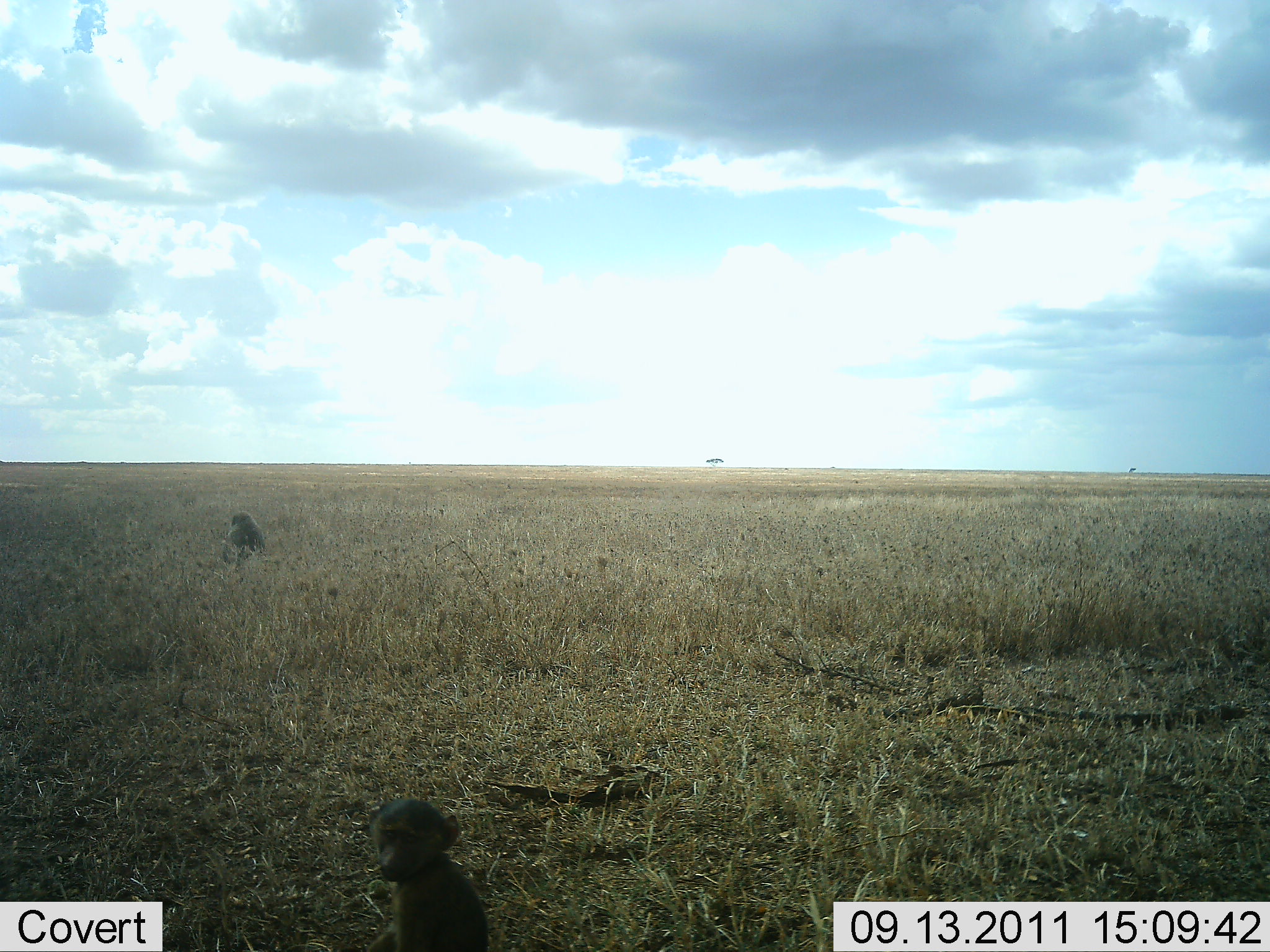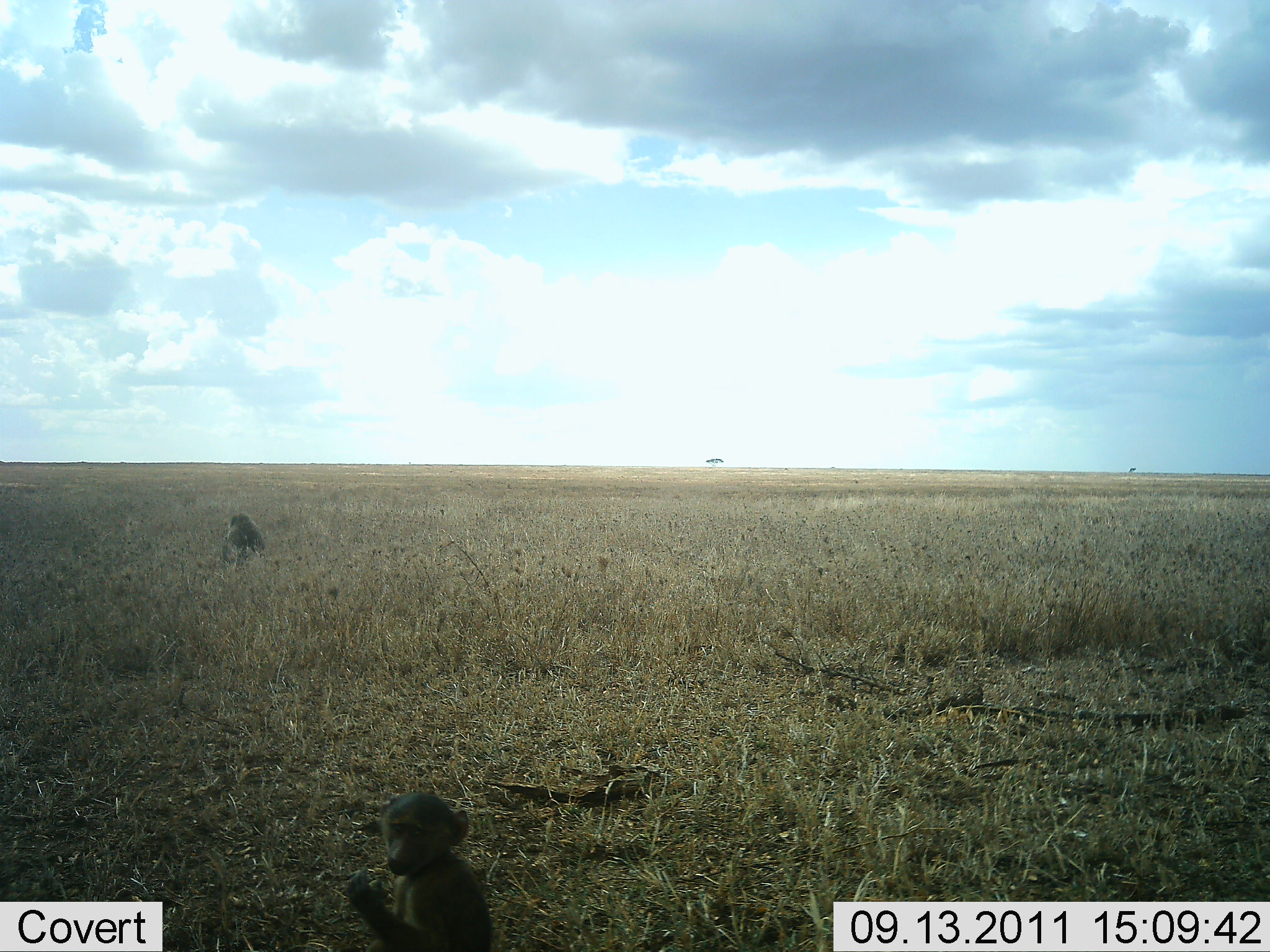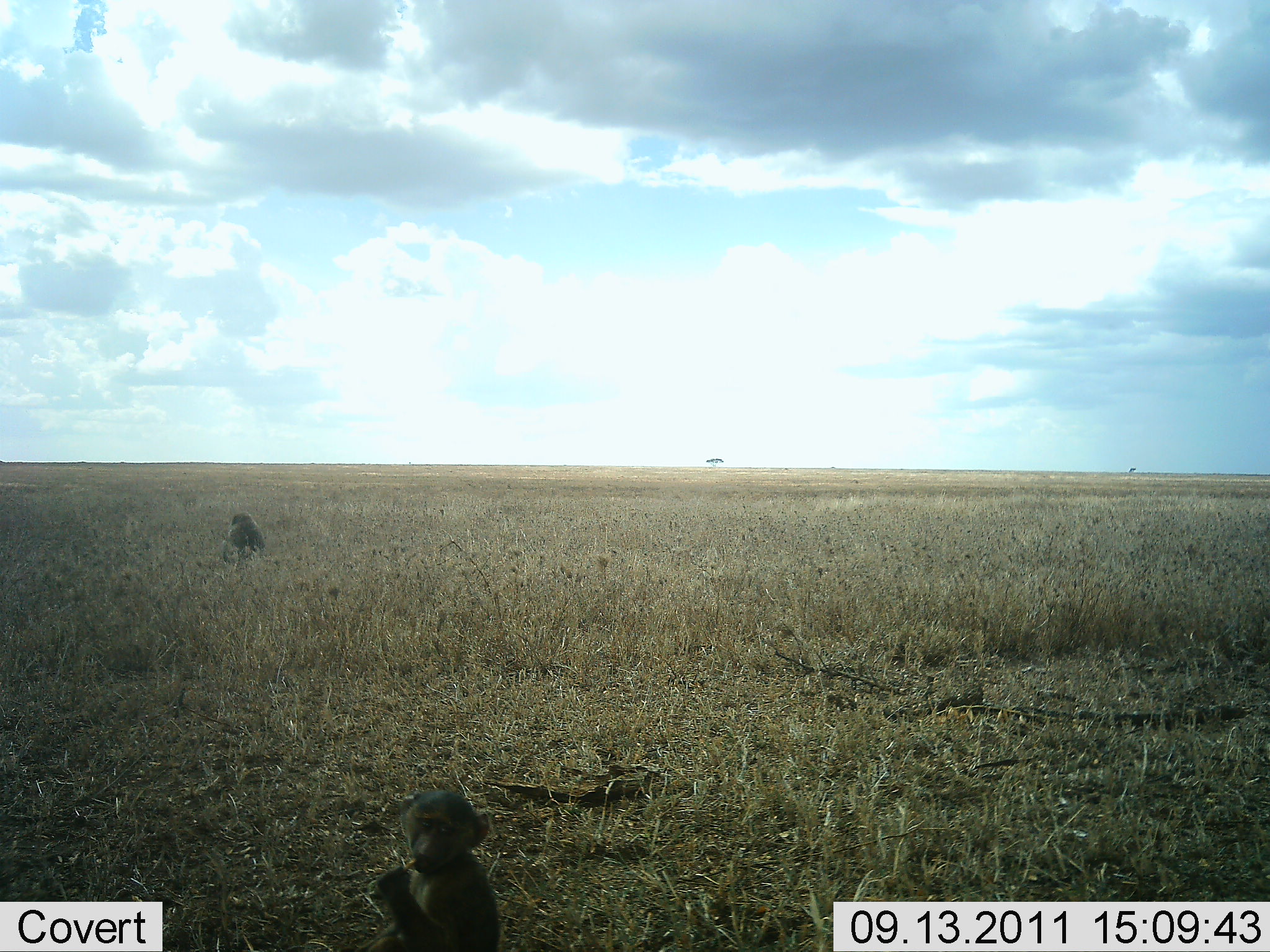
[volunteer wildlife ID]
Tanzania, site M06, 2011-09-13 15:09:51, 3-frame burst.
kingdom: Animalia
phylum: Chordata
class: Mammalia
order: Primates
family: Cercopithecidae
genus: Papio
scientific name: Papio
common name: baboon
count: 2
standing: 10%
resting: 90%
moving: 10%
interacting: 0%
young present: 50%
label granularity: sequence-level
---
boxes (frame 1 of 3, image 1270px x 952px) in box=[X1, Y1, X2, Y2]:
animal: box=[357, 794, 492, 950]; box=[221, 510, 268, 571]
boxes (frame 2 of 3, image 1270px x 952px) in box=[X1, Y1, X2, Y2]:
animal: box=[338, 789, 501, 949]; box=[222, 512, 267, 572]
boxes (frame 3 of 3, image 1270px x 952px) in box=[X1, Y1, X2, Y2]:
animal: box=[346, 787, 506, 949]; box=[219, 512, 266, 566]